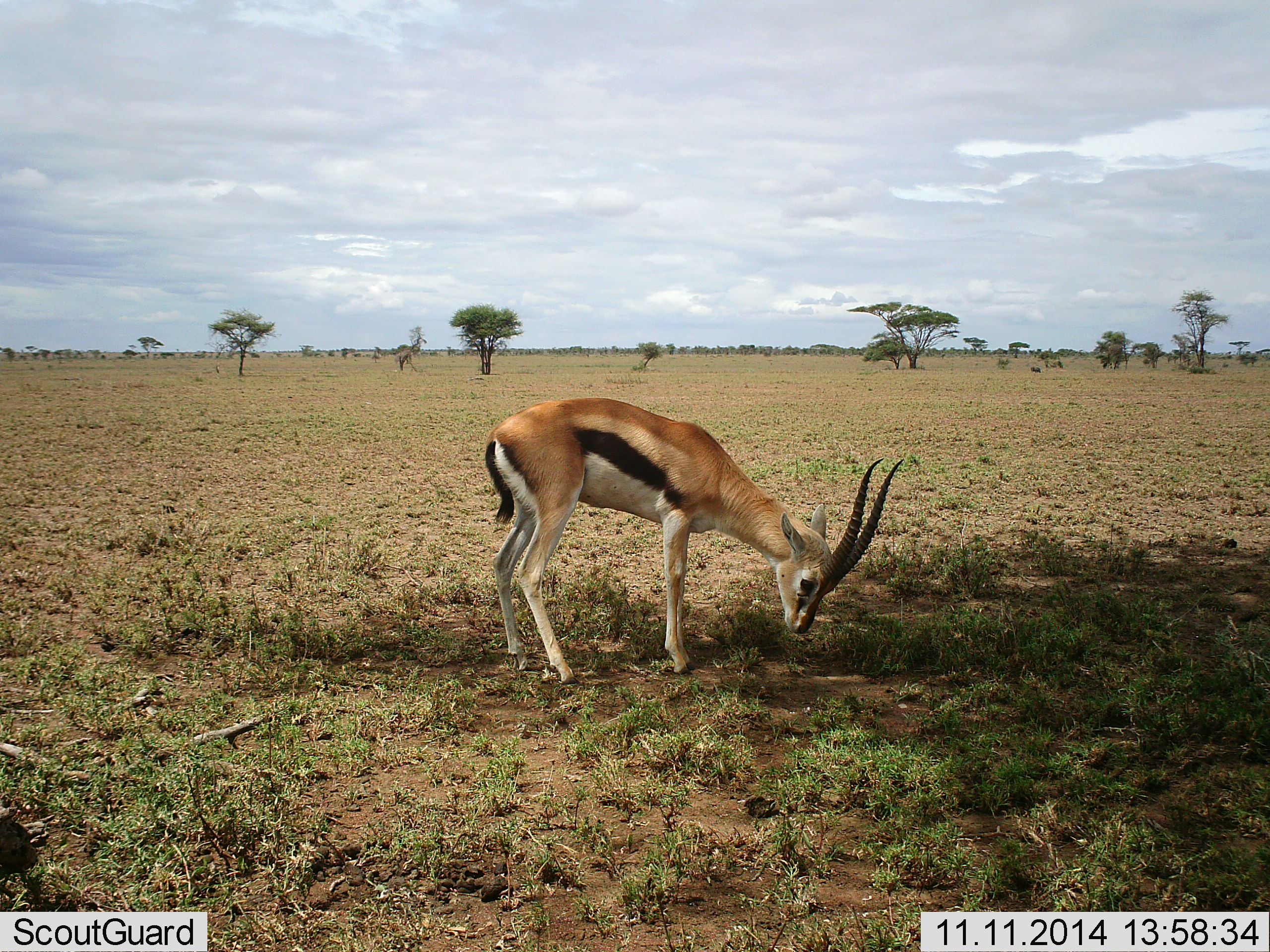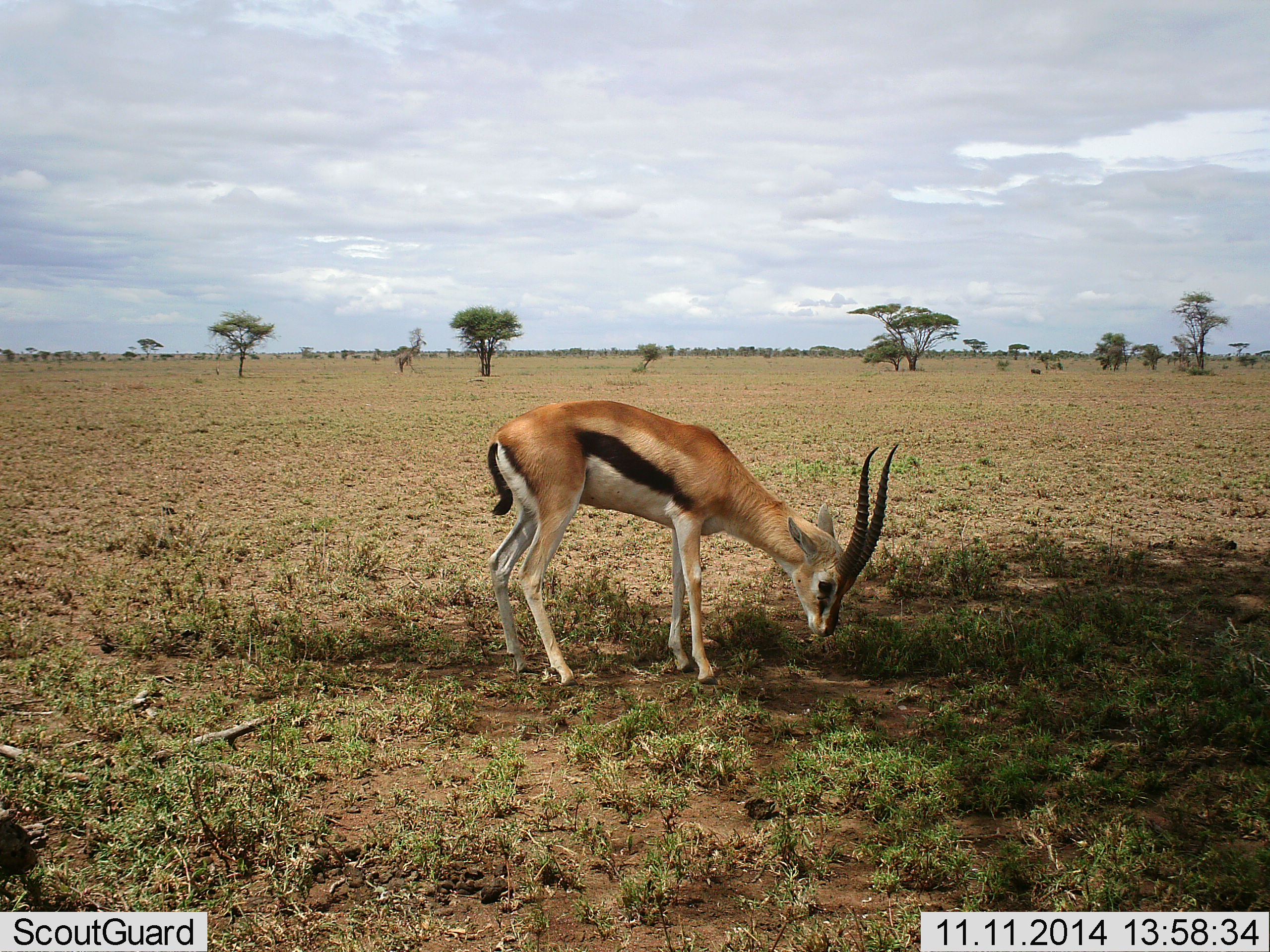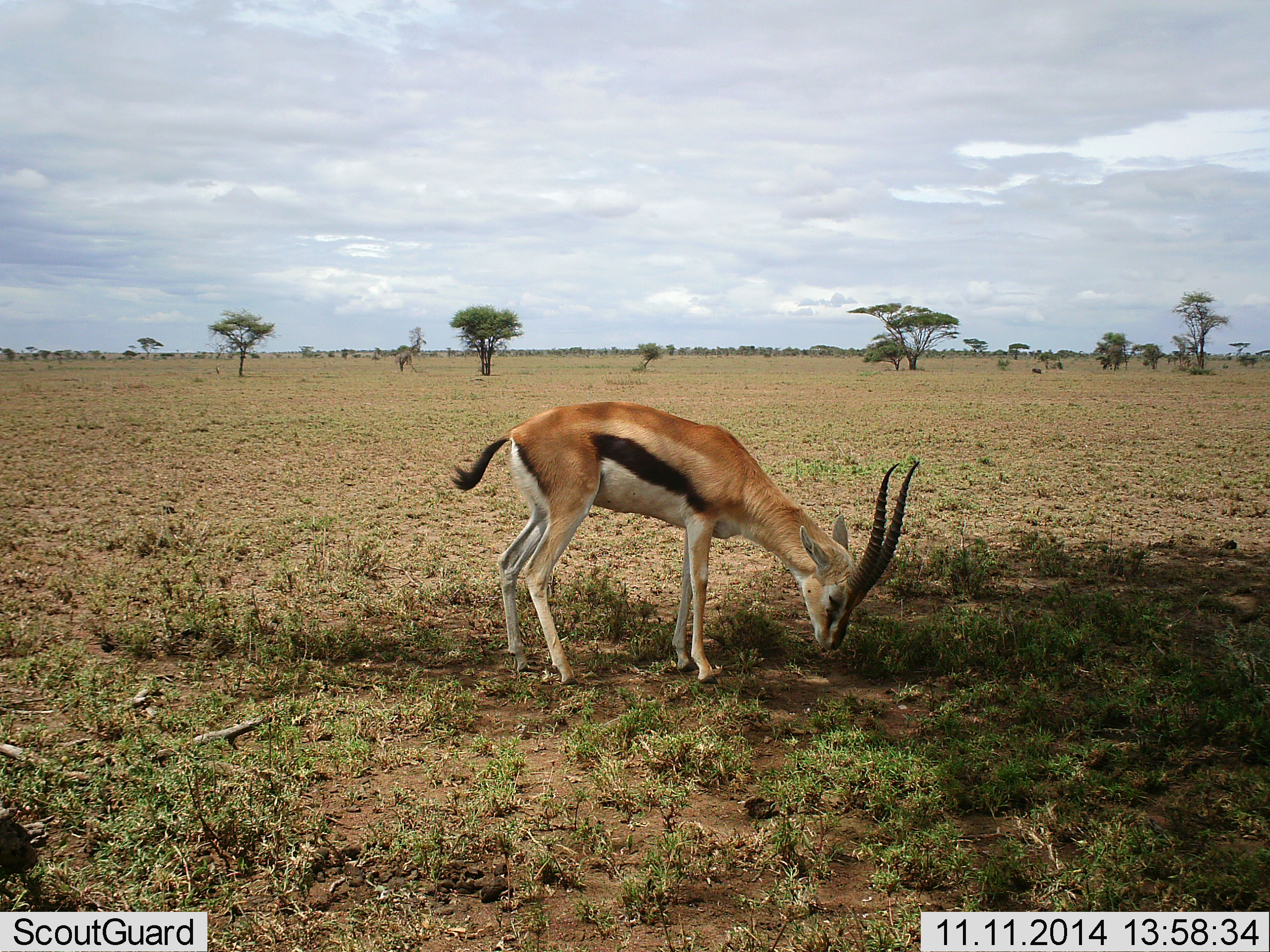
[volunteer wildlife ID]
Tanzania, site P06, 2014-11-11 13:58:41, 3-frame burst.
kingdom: Animalia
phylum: Chordata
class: Mammalia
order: Artiodactyla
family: Bovidae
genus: Eudorcas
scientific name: Eudorcas thomsonii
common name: thomson's gazelle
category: gazellethomsons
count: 1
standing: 9%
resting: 0%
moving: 0%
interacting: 0%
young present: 0%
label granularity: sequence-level